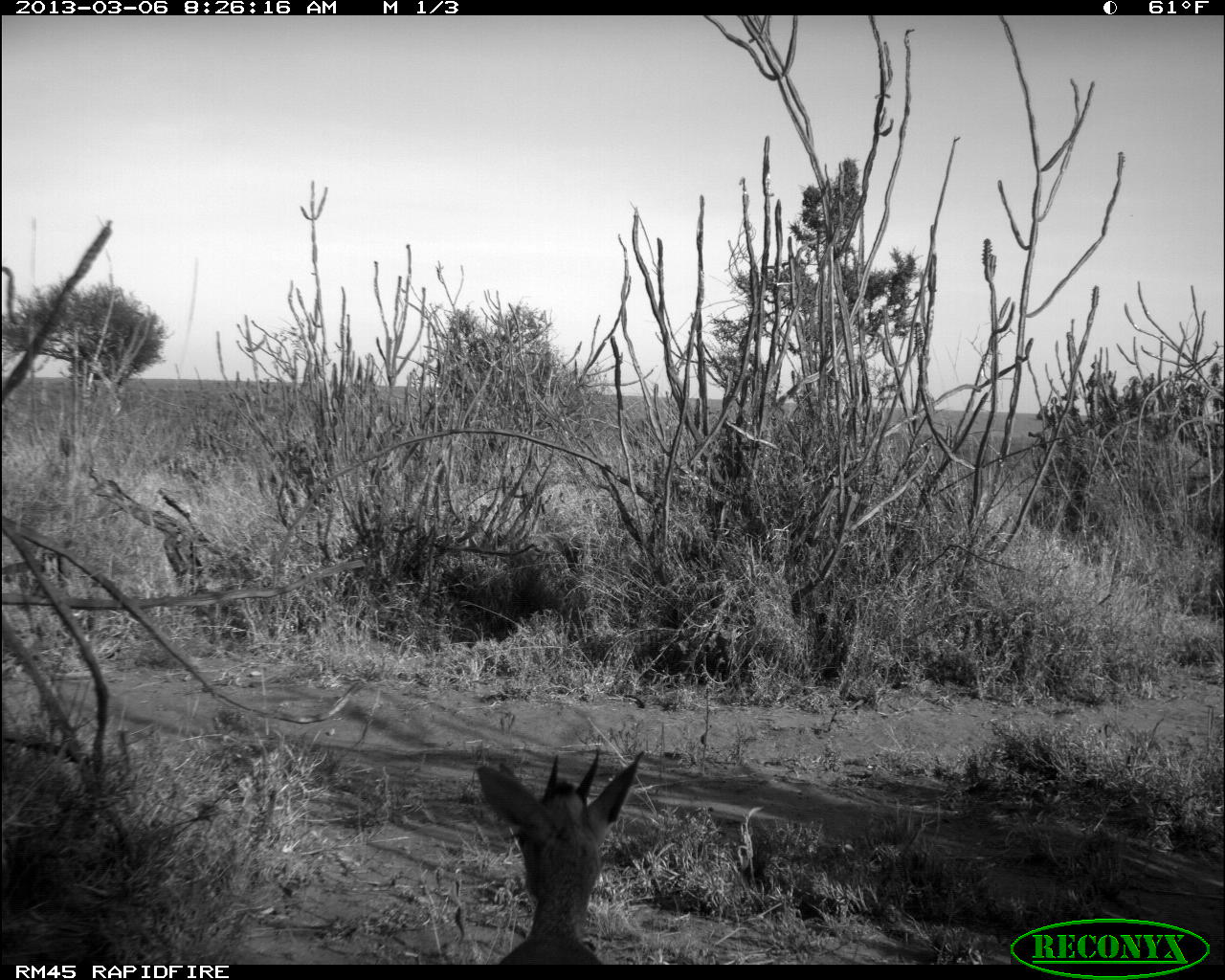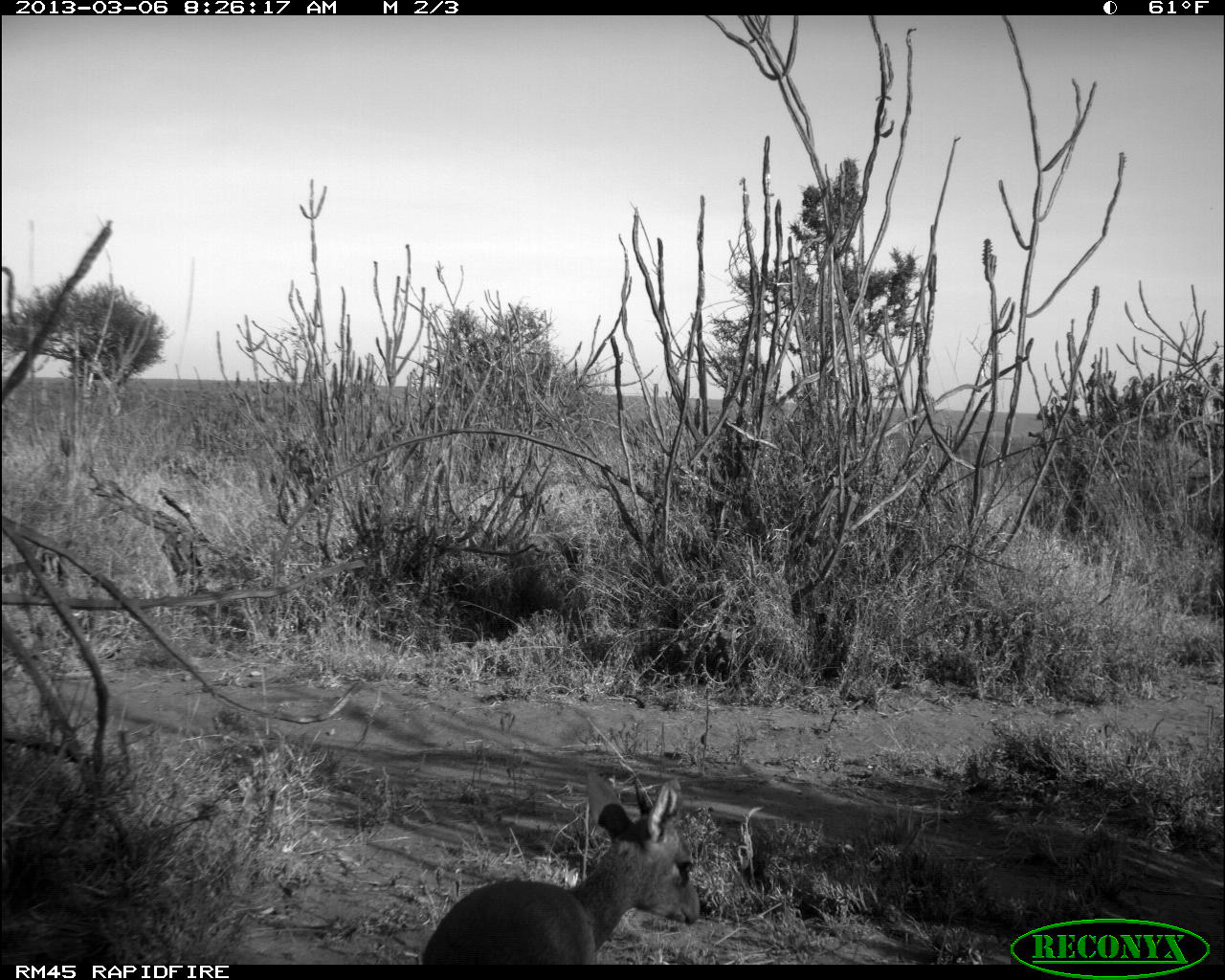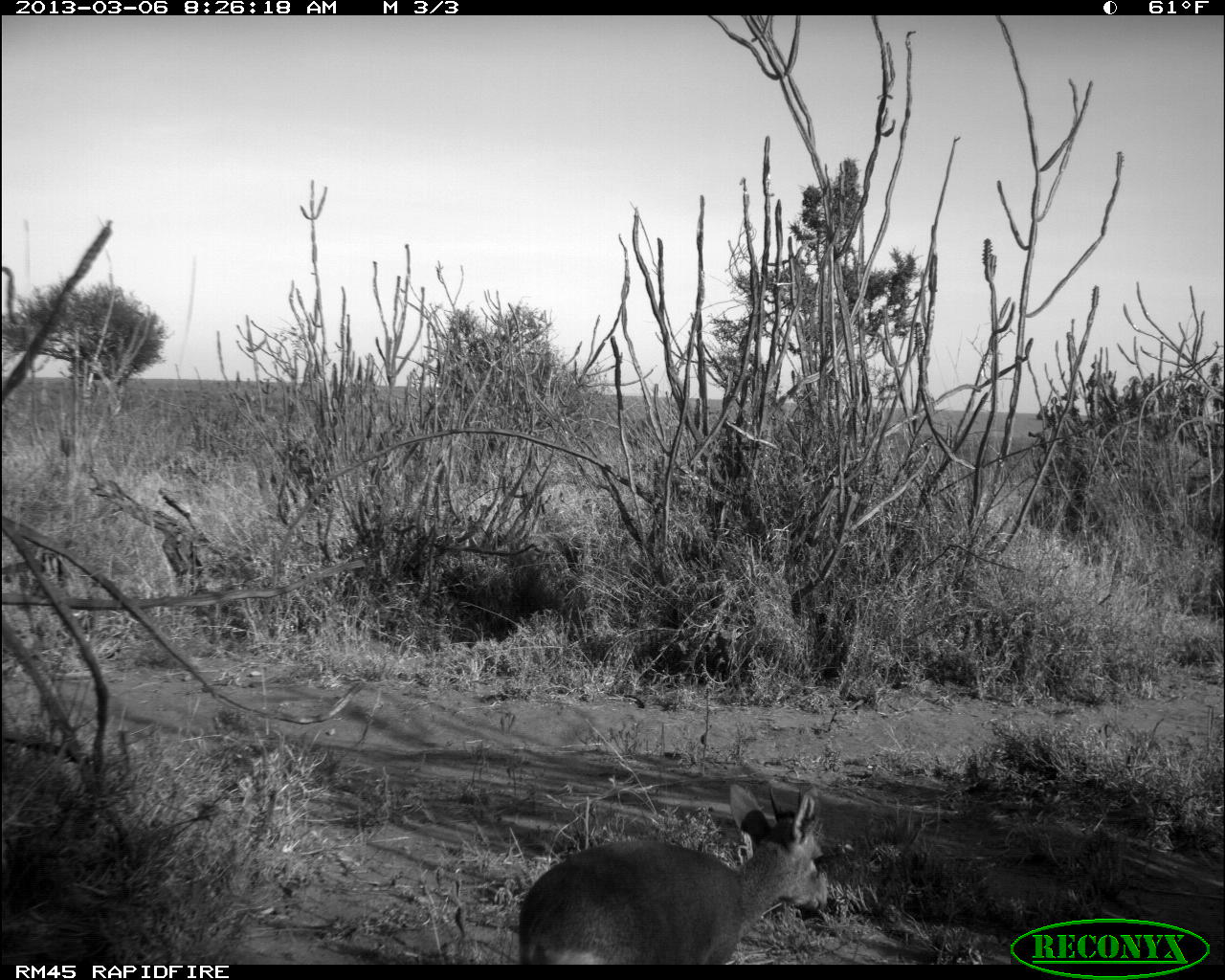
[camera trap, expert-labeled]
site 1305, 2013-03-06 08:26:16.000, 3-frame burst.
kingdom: Animalia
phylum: Chordata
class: Mammalia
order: Artiodactyla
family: Bovidae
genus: Madoqua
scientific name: Madoqua guentheri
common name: günther's dik-dik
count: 1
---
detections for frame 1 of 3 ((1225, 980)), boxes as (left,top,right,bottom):
madoqua guentheri: (470,740,646,964)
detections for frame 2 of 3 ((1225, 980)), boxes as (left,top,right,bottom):
madoqua guentheri: (414,770,701,966)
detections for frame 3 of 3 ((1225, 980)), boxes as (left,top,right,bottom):
madoqua guentheri: (512,782,829,964)